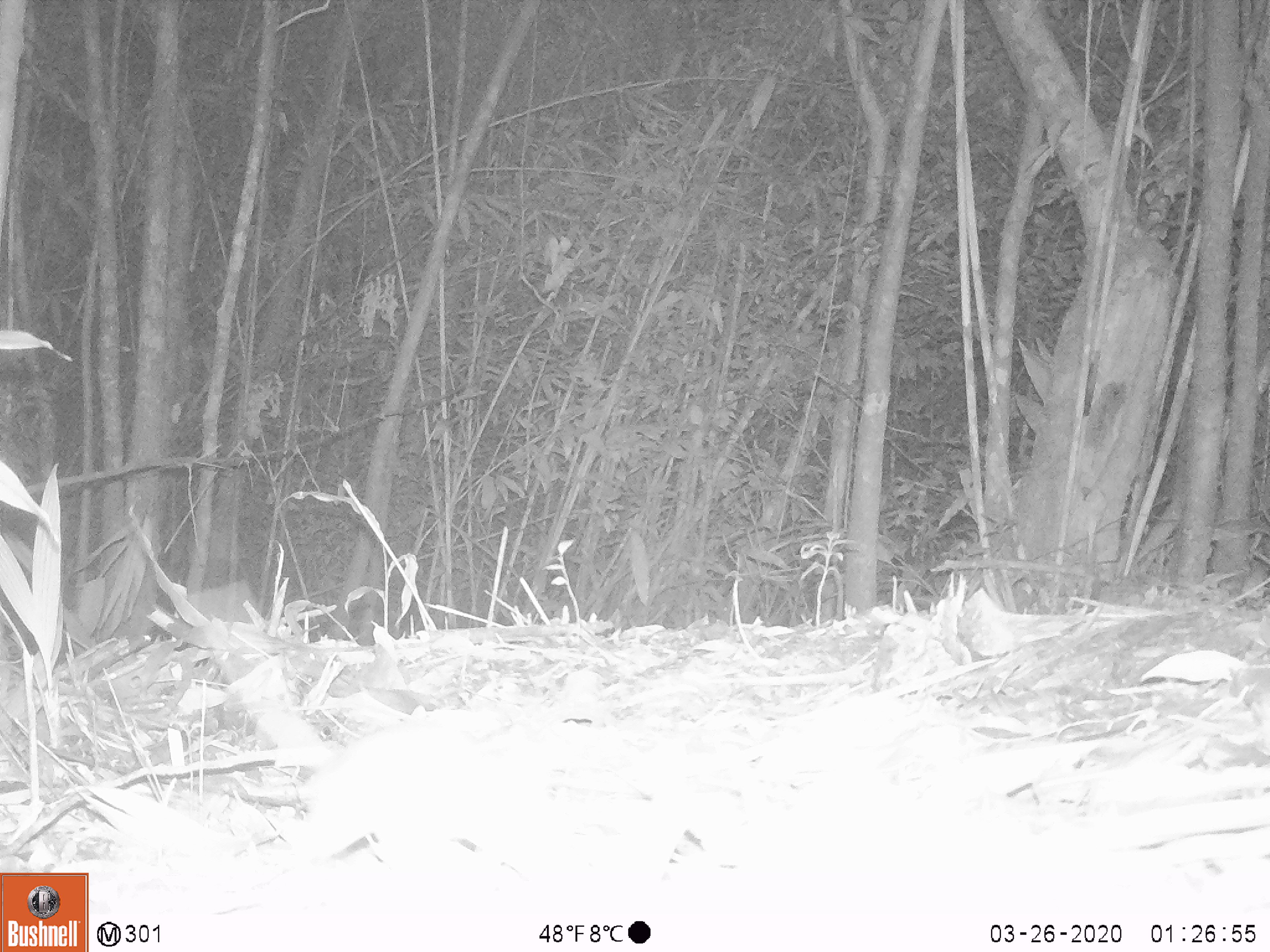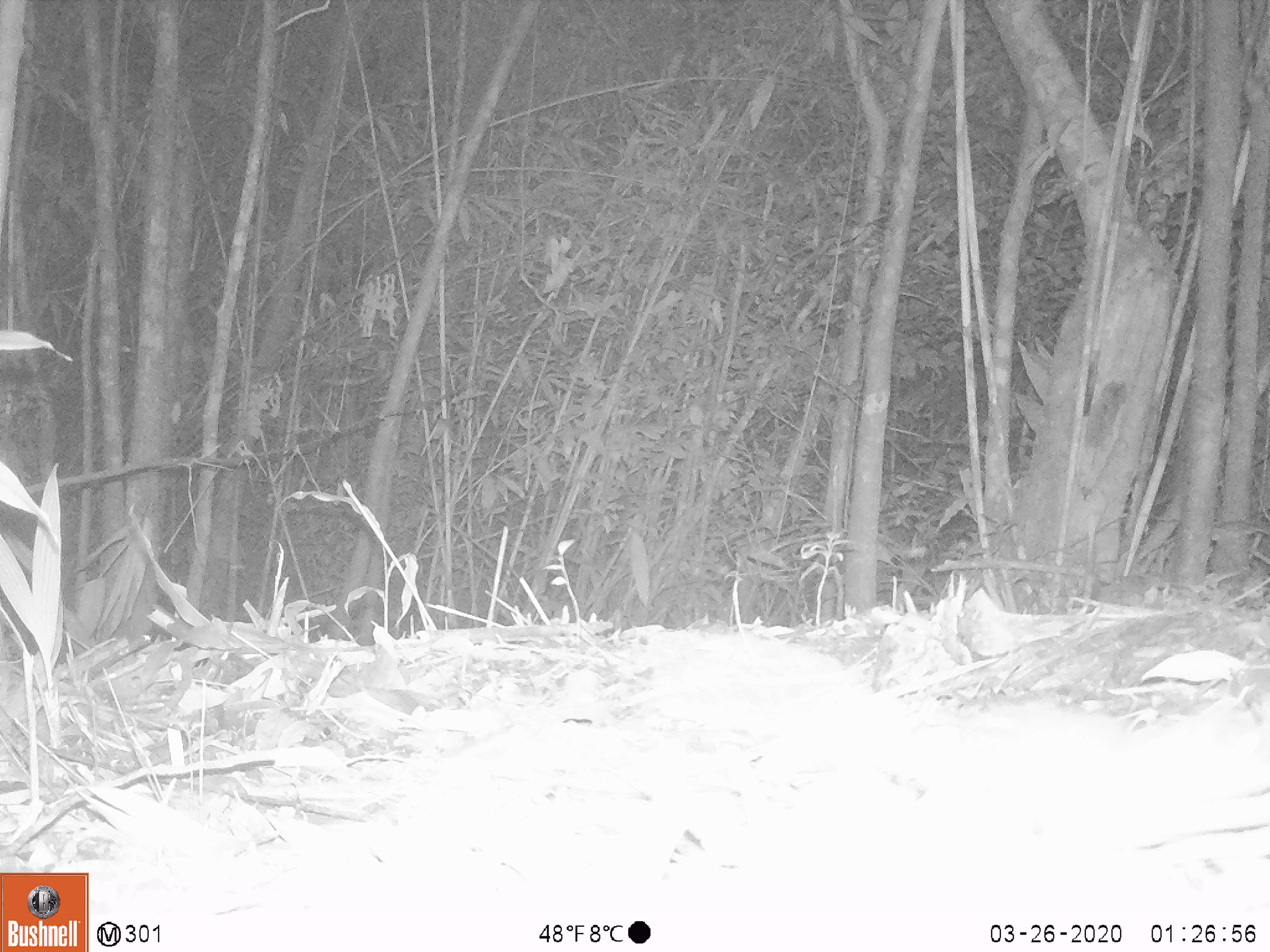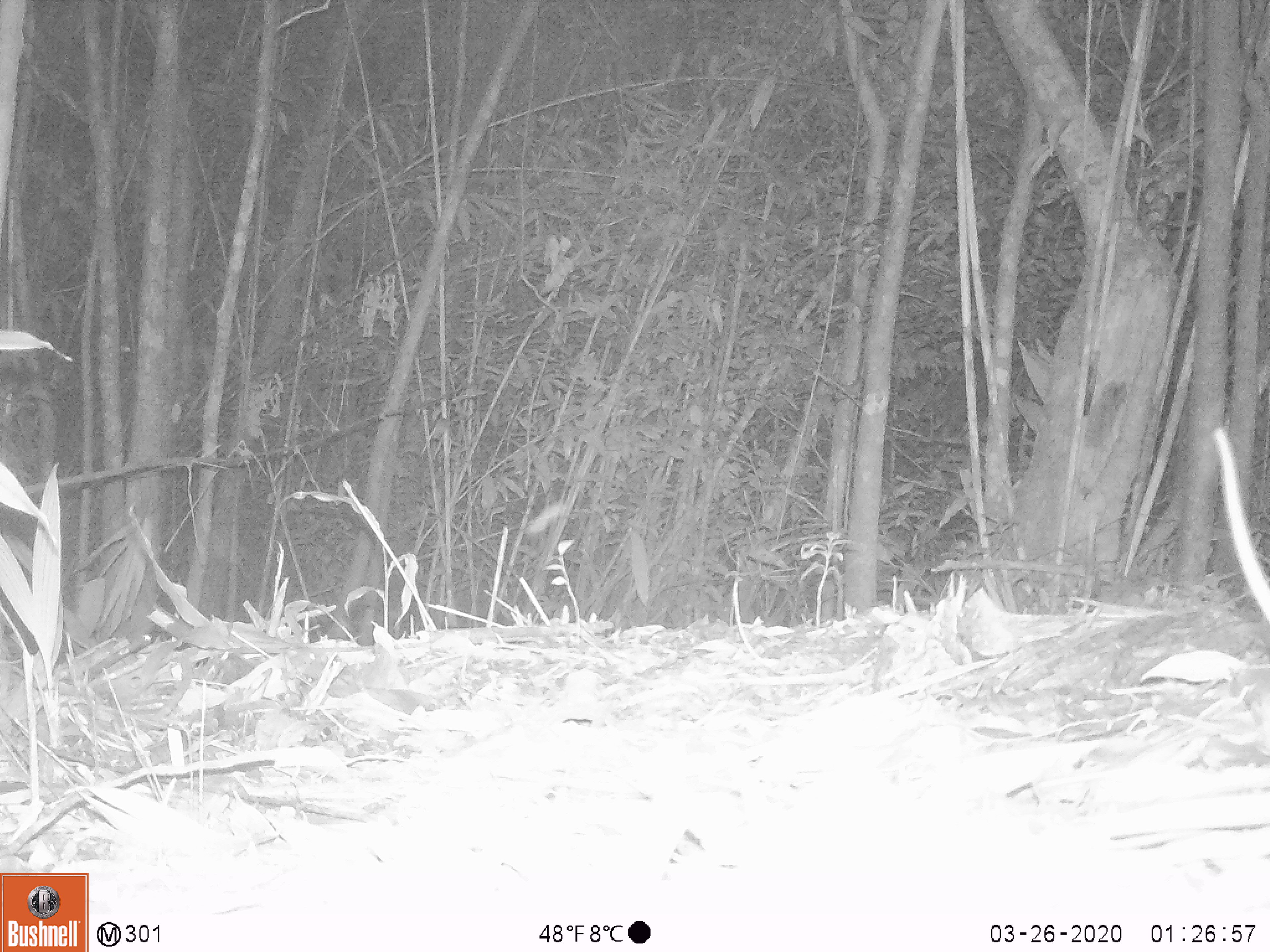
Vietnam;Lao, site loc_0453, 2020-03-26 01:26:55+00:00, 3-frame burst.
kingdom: Animalia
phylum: Chordata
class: Mammalia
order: Rodentia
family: Muridae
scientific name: Muridae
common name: old-world mice and rats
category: unidentified murid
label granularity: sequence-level